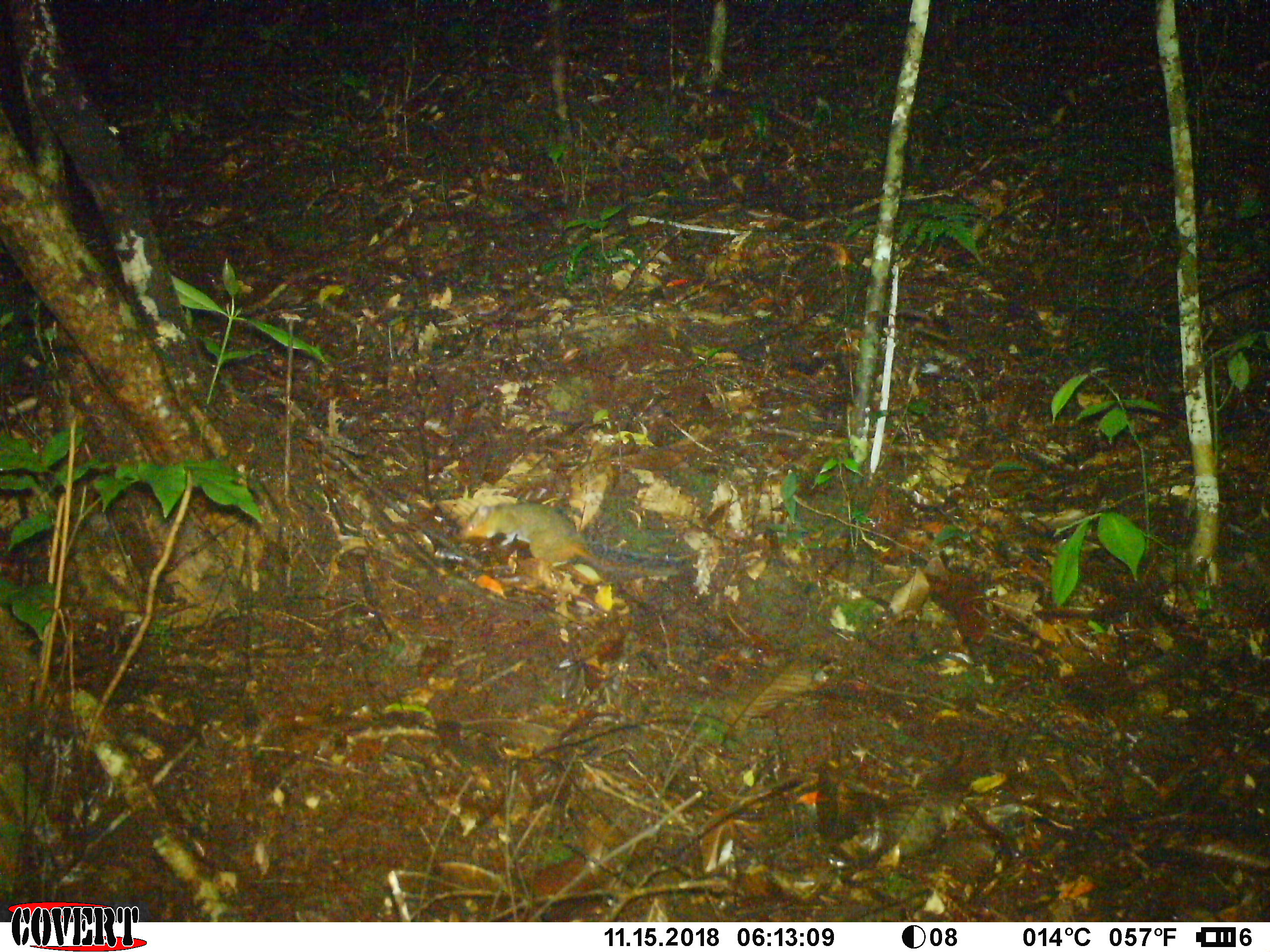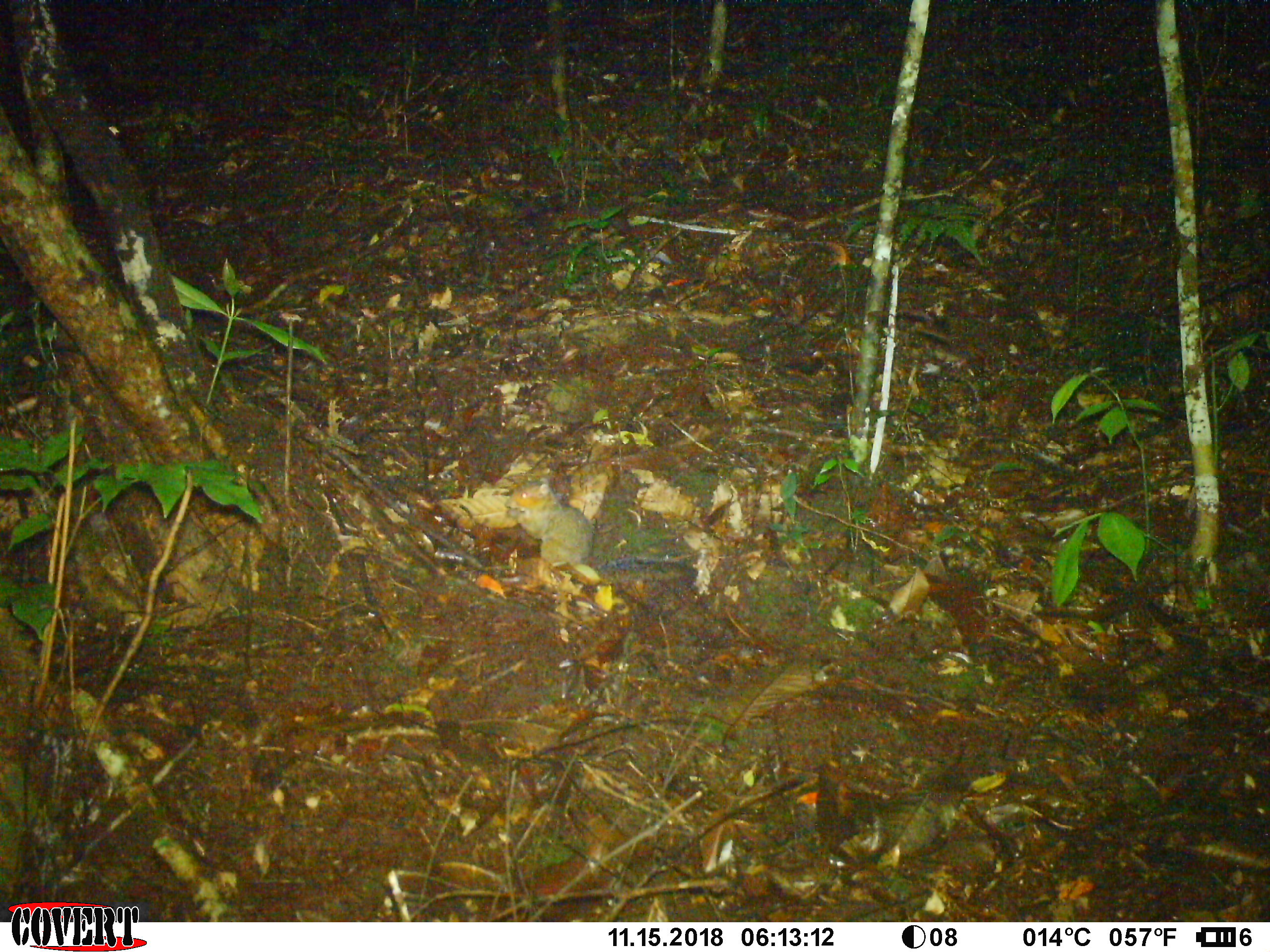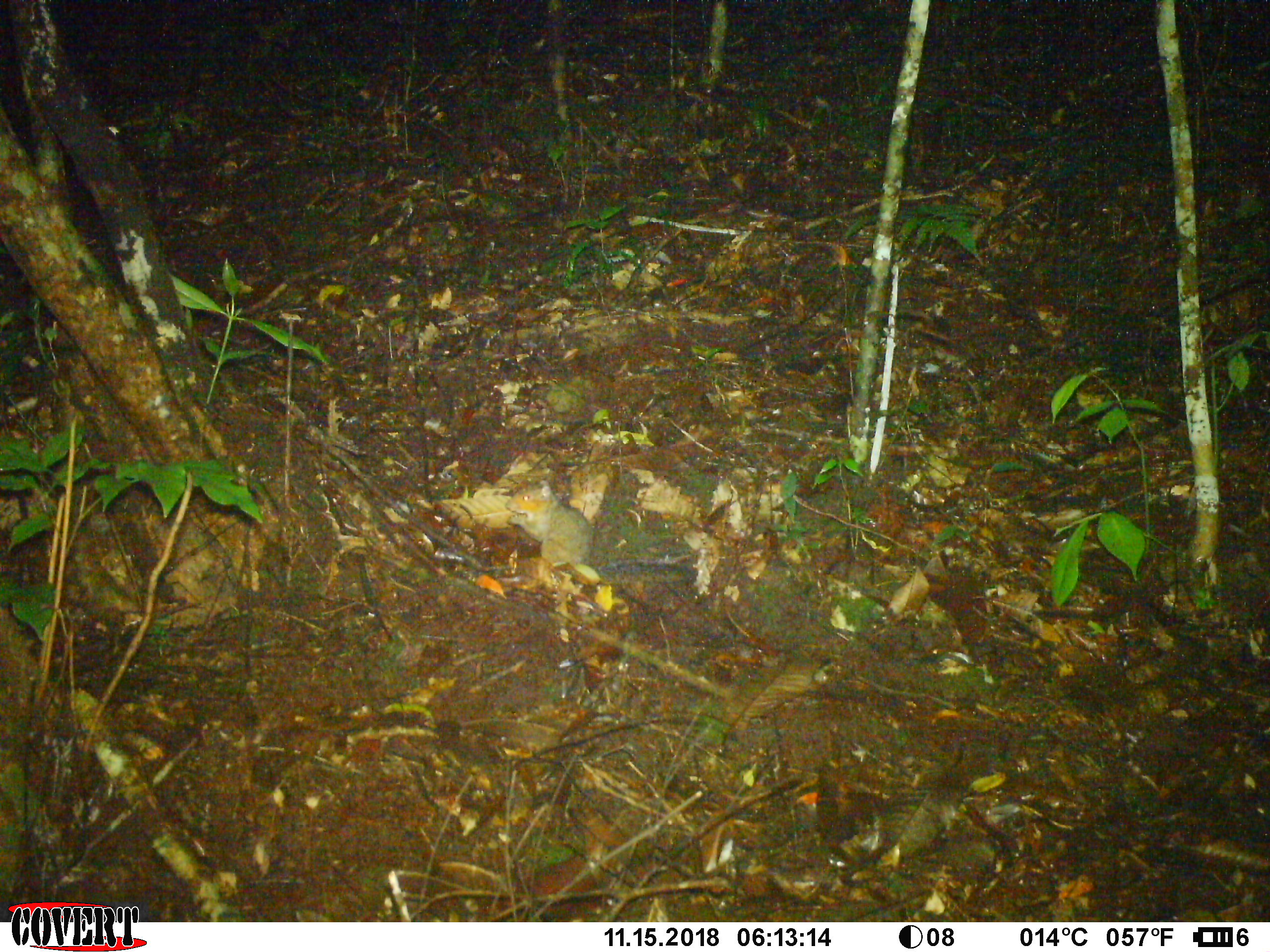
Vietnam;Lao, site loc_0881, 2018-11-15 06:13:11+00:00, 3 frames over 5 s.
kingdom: Animalia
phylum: Chordata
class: Mammalia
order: Rodentia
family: Sciuridae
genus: Dremomys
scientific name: Dremomys rufigenis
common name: red-cheeked squirrel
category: red cheeked squirrel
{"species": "red cheeked squirrel (red-cheeked squirrel) (Dremomys rufigenis)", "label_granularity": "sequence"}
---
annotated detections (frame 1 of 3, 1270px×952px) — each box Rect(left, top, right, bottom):
red cheeked squirrel: Rect(463, 503, 681, 577)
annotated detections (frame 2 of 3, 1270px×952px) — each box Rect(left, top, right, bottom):
red cheeked squirrel: Rect(504, 477, 698, 584)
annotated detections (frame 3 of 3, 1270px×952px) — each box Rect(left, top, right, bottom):
red cheeked squirrel: Rect(503, 479, 698, 586)